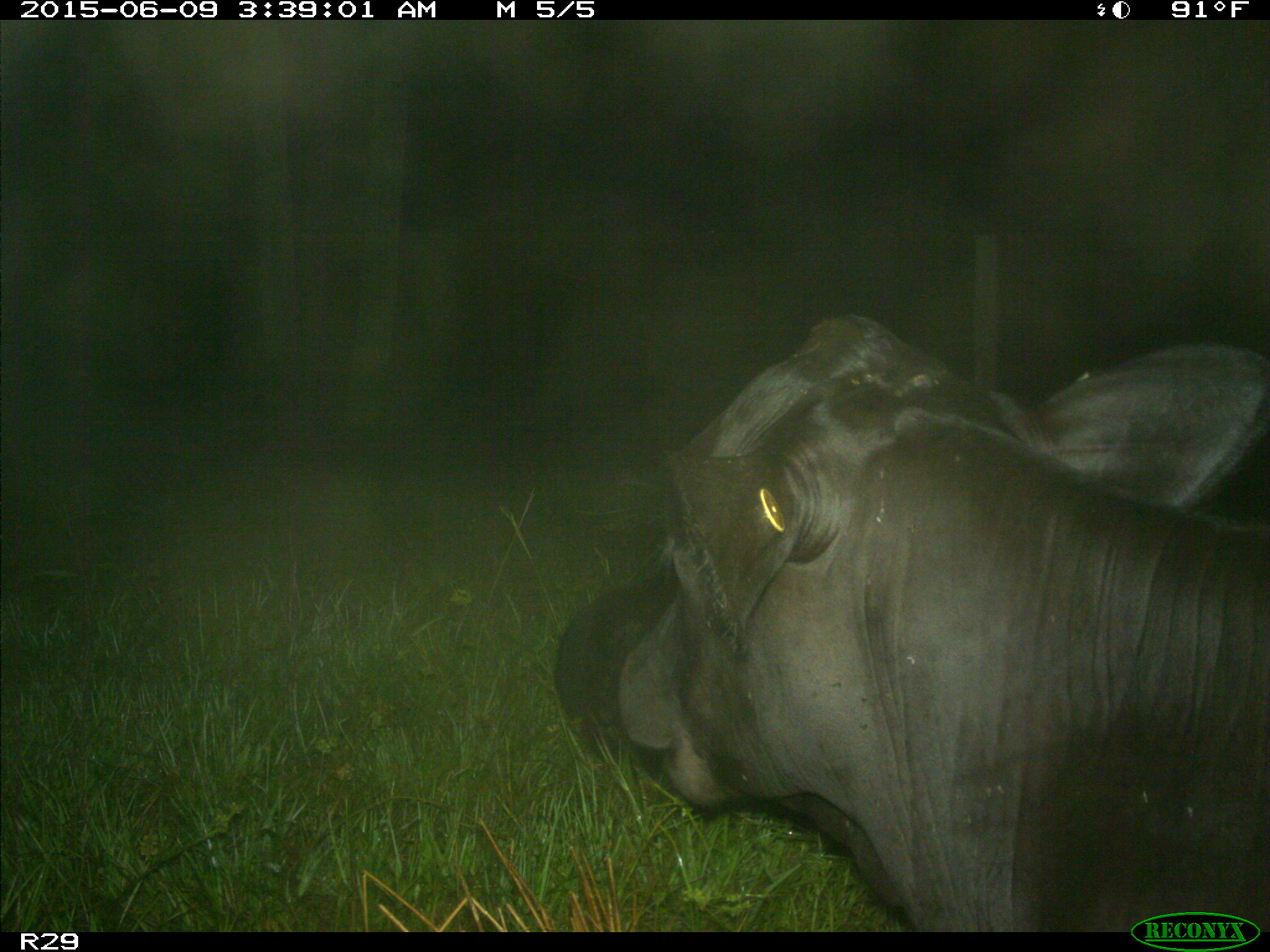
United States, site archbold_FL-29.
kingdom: Animalia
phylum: Chordata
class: Mammalia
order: Artiodactyla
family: Bovidae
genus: Bos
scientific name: Bos taurus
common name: domestic cow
Bos taurus (domestic cow).